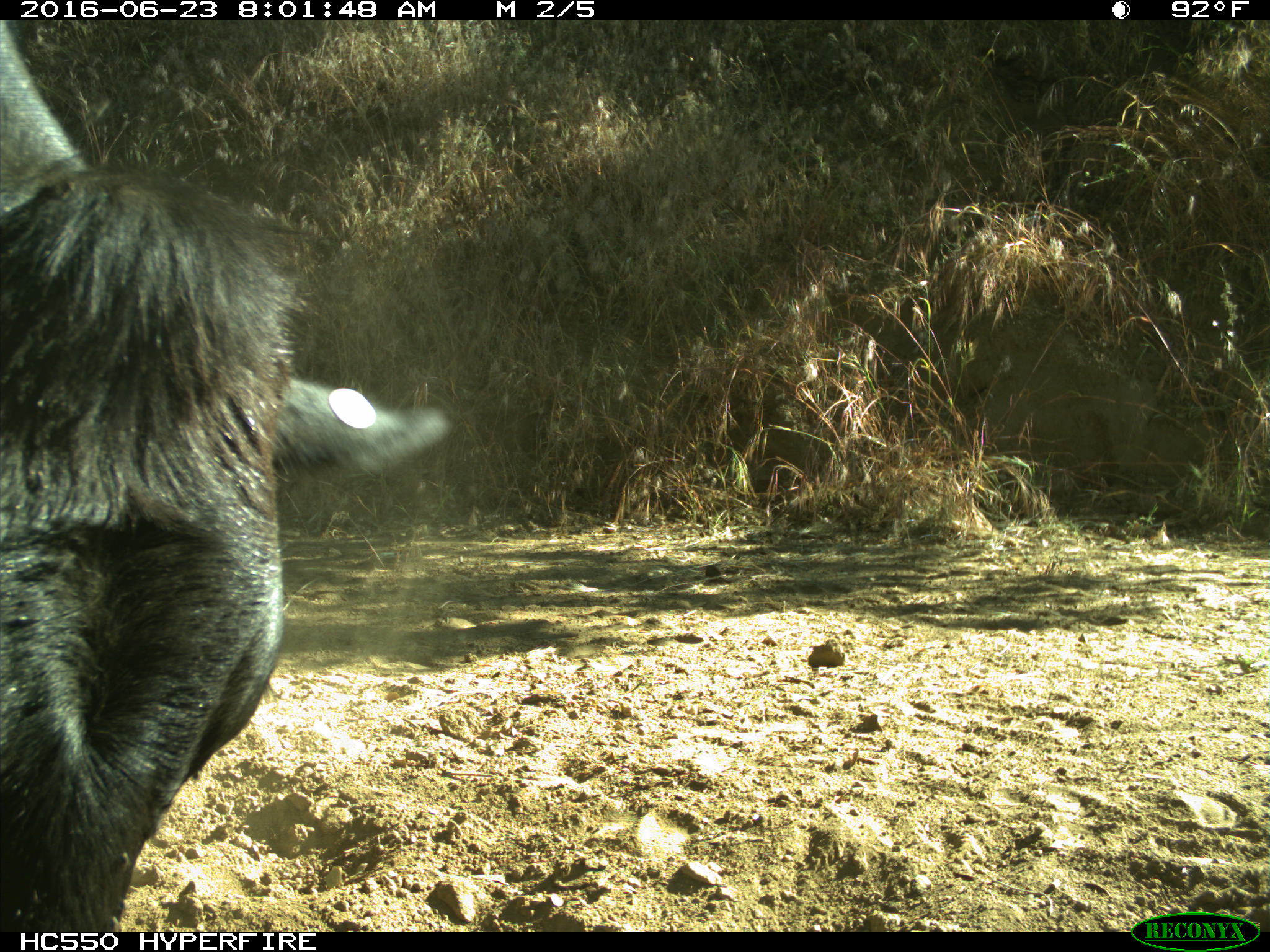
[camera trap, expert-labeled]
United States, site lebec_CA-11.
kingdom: Animalia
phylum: Chordata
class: Mammalia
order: Artiodactyla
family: Bovidae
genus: Bos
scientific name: Bos taurus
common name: domestic cow